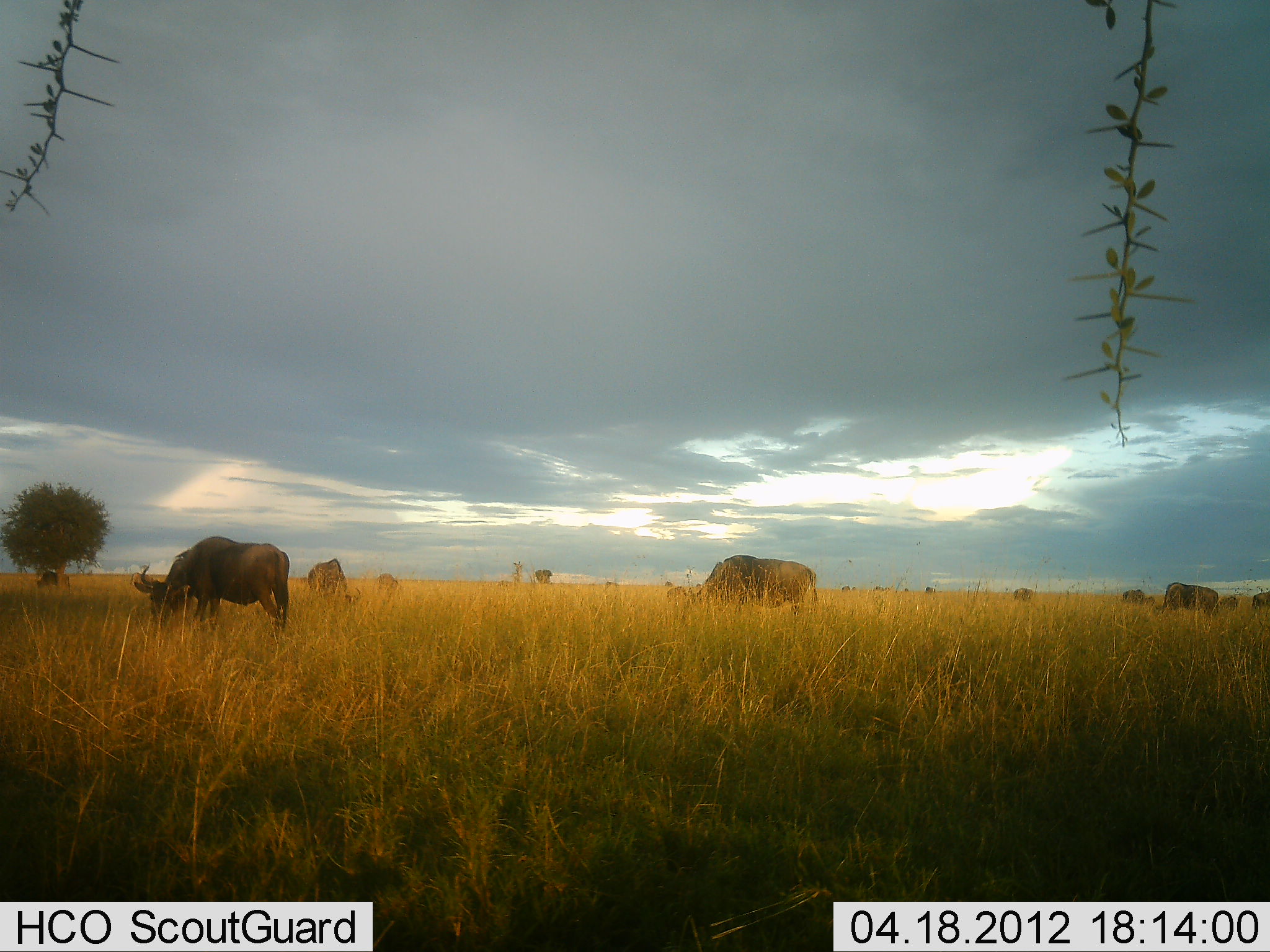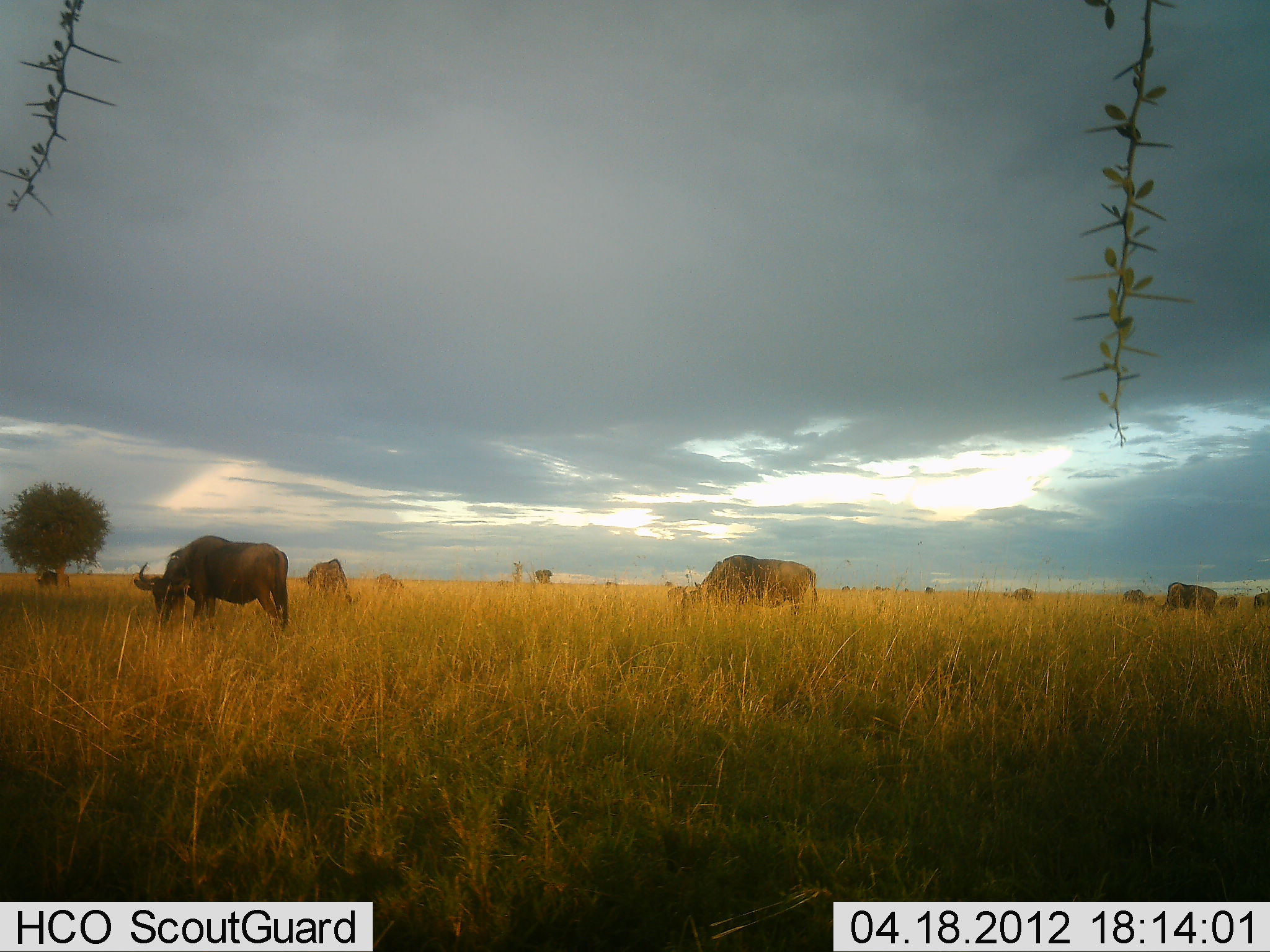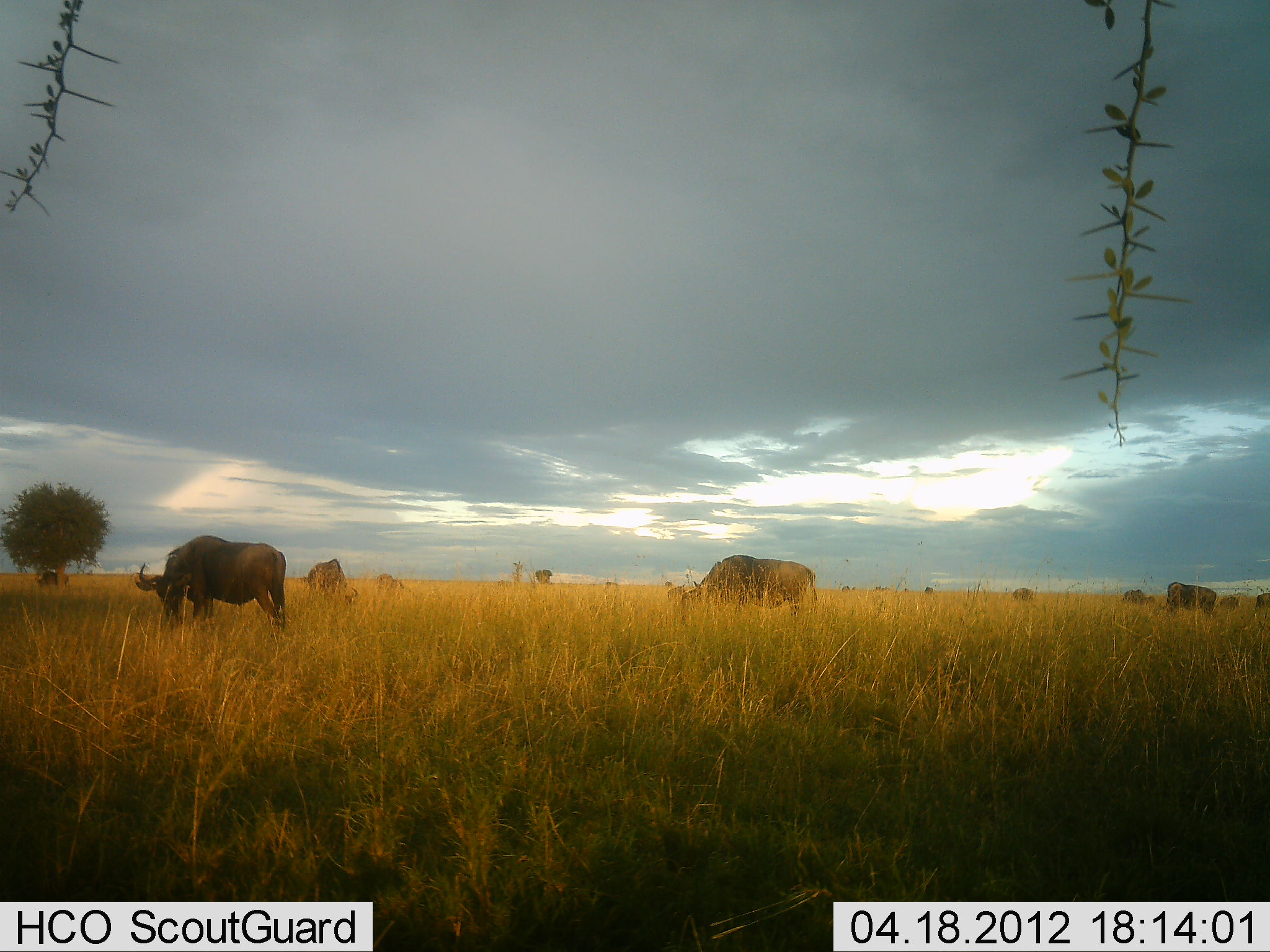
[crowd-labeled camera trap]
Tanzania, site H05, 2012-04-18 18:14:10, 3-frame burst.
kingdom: Animalia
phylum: Chordata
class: Mammalia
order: Artiodactyla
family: Bovidae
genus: Connochaetes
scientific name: Connochaetes taurinus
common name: blue wildebeest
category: wildebeest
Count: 10.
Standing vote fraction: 17%.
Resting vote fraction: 0%.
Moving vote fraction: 17%.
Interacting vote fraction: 0%.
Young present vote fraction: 0%.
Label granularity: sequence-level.